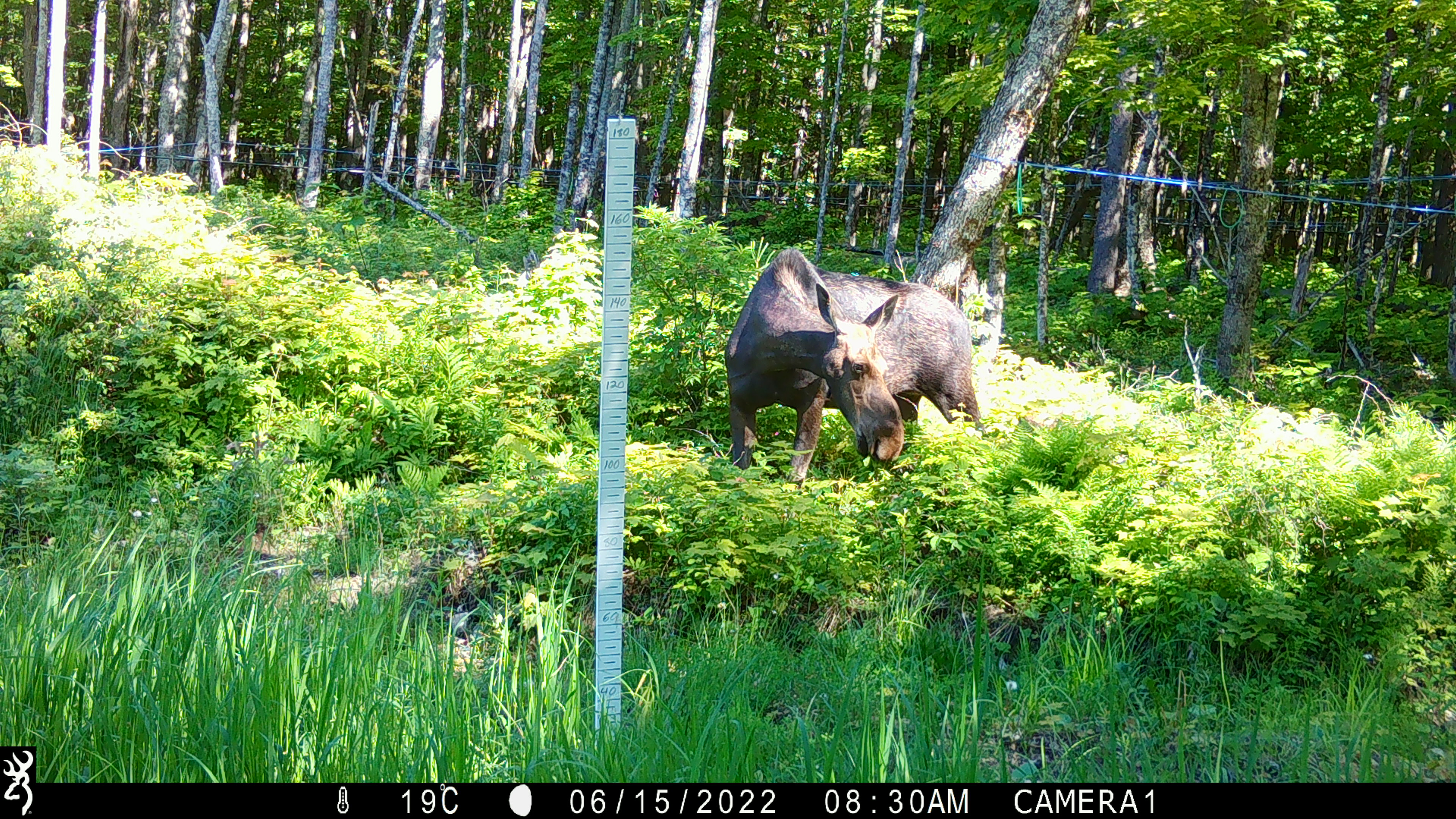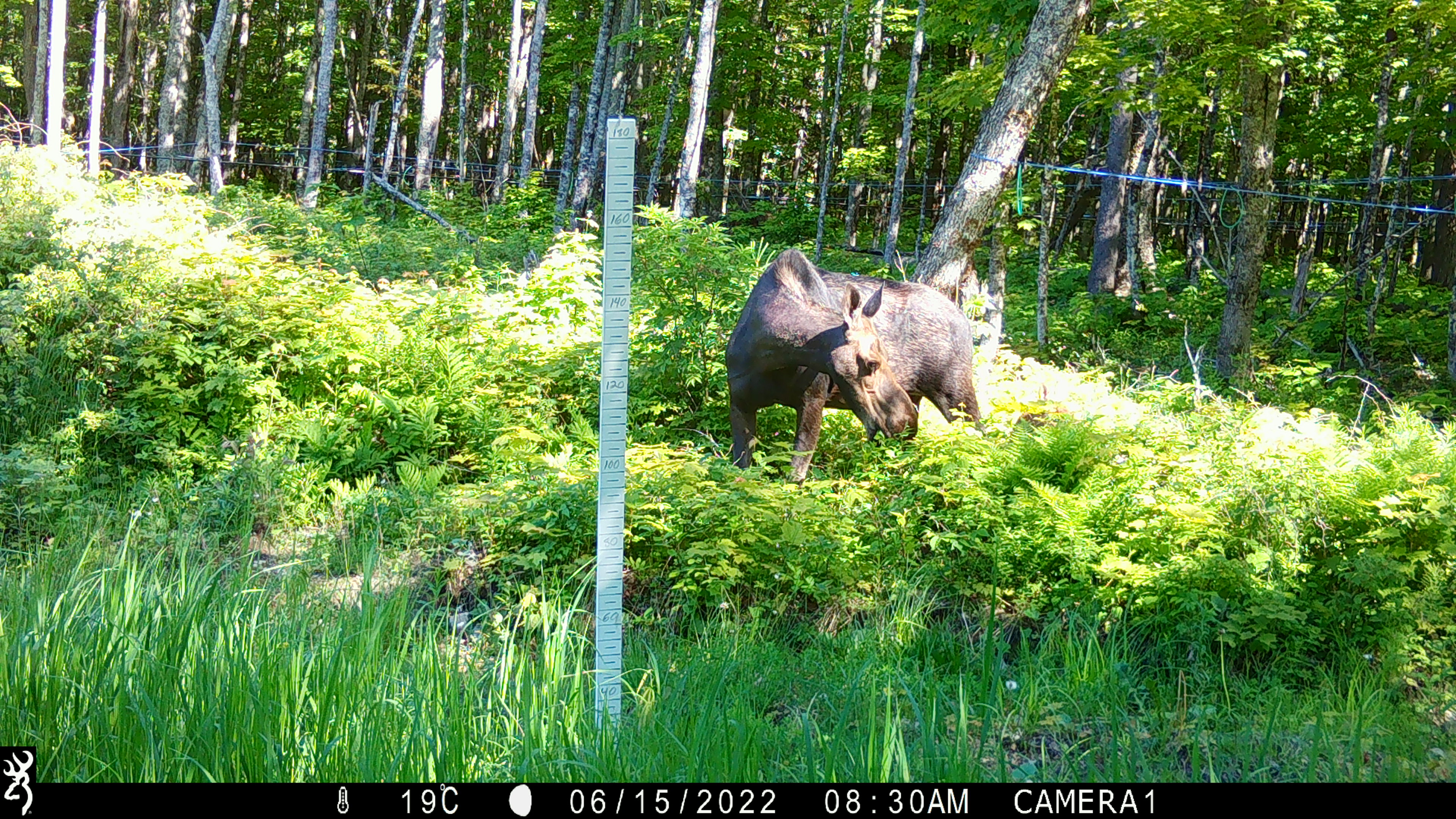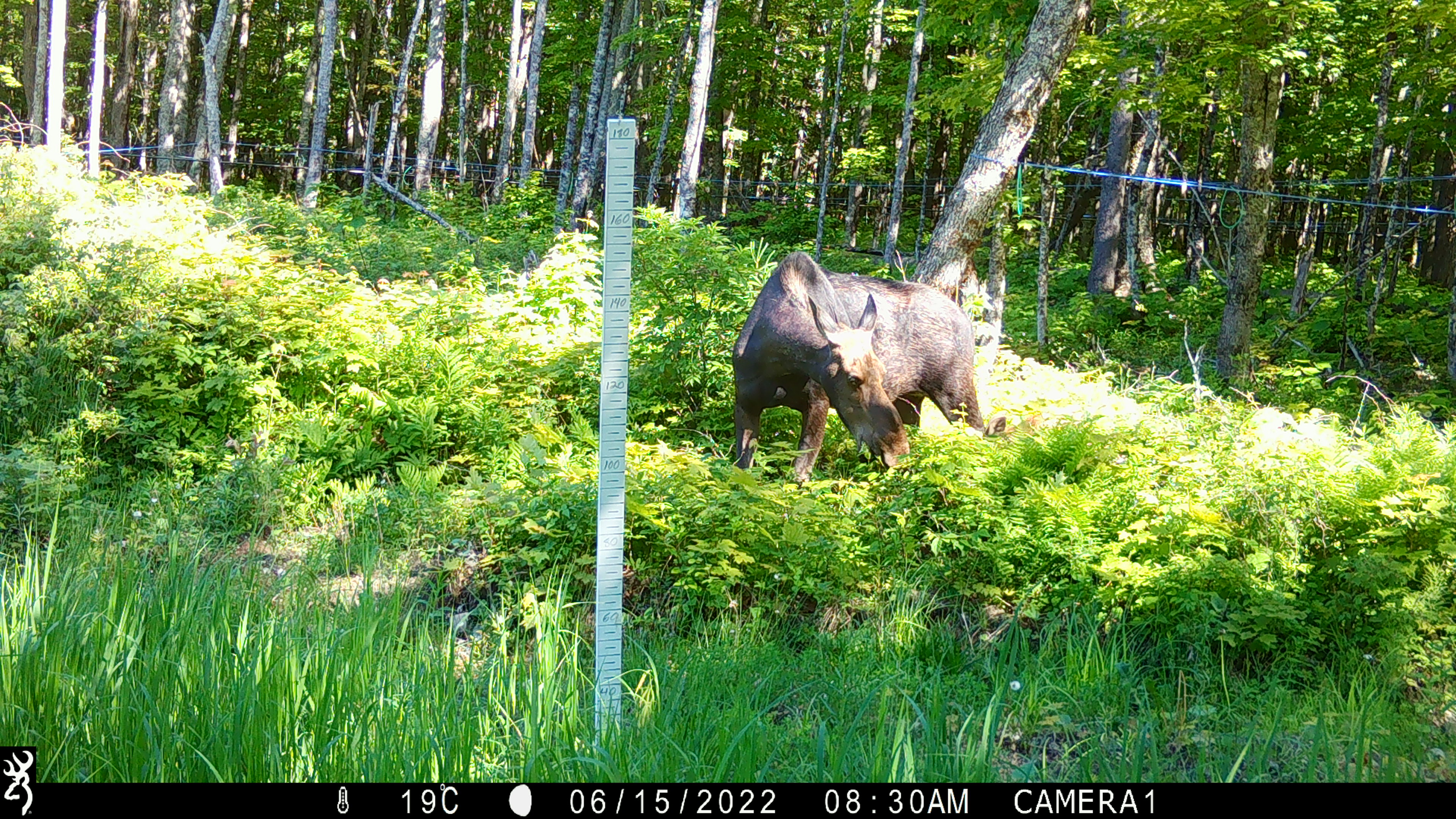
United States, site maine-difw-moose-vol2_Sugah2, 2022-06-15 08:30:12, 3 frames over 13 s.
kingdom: Animalia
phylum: Chordata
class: Mammalia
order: Artiodactyla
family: Cervidae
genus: Alces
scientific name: Alces alces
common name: moose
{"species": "moose (Alces alces)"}